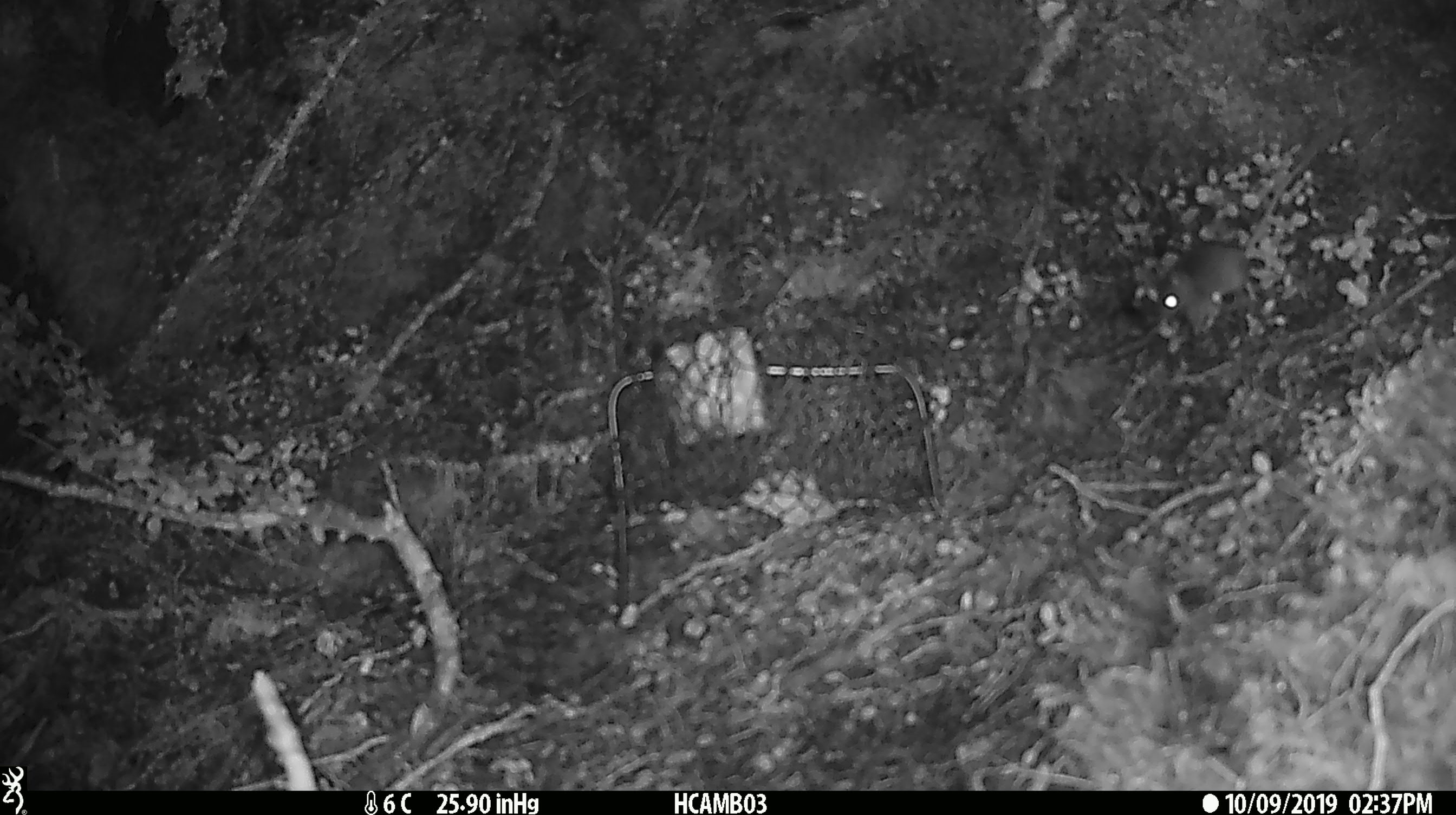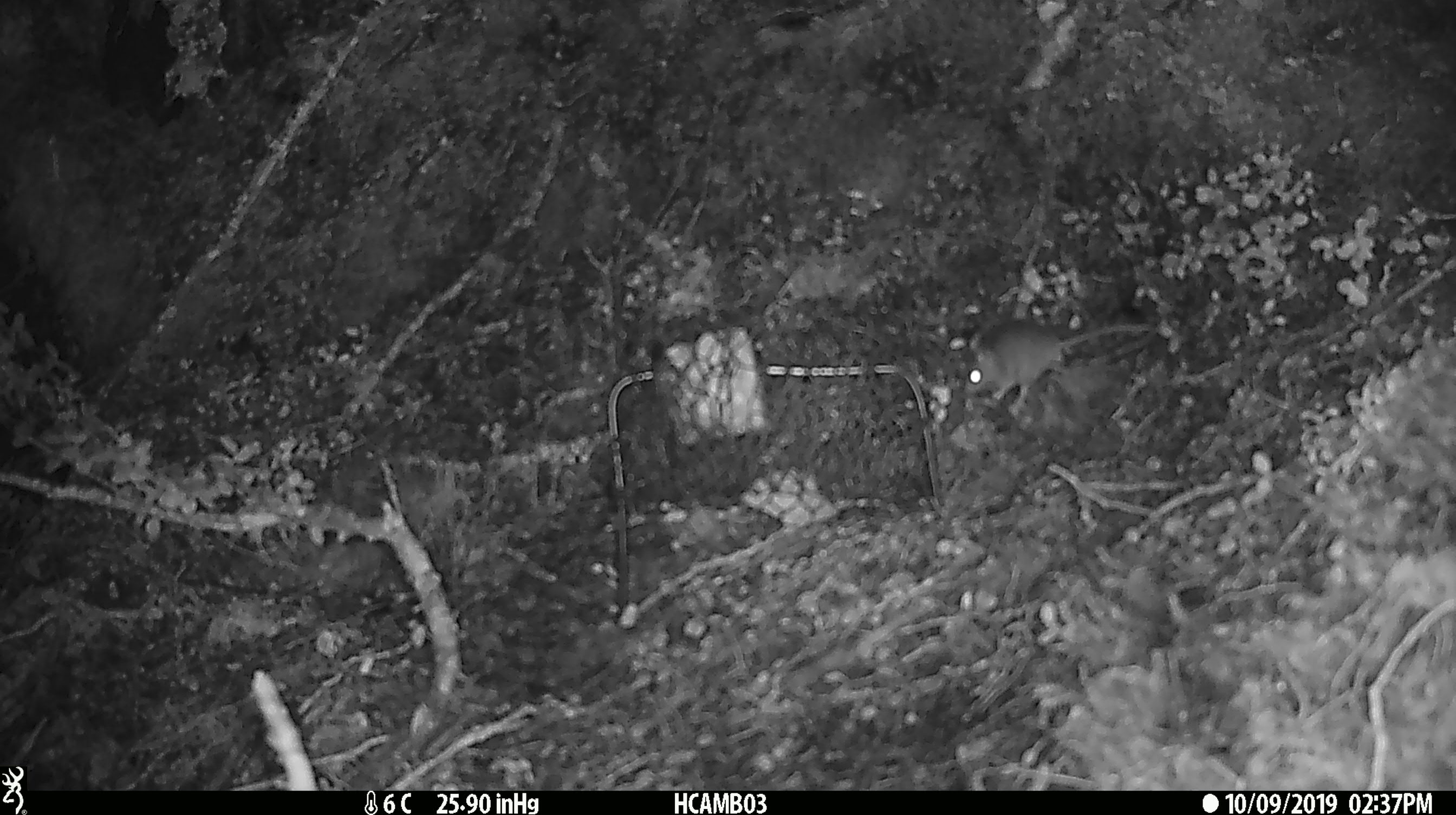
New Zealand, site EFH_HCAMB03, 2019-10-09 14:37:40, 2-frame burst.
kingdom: Animalia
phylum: Chordata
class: Mammalia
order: Rodentia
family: Muridae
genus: Mus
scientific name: Mus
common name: mouse